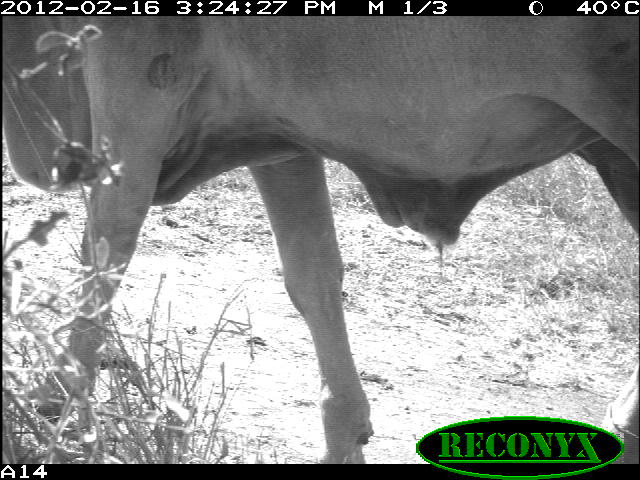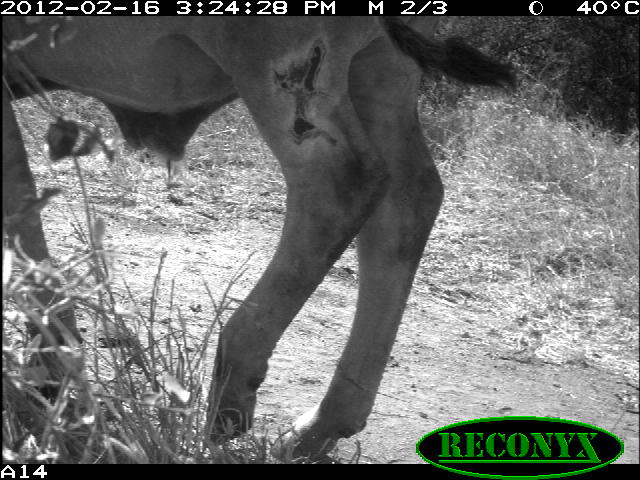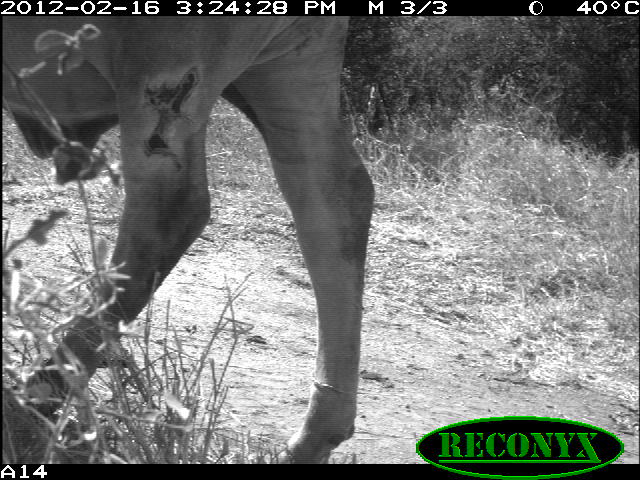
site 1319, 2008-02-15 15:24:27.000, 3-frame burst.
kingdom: Animalia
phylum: Chordata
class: Mammalia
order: Artiodactyla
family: Bovidae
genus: Bos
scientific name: Bos taurus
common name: domestic cattle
Bos taurus (domestic cattle), count 1.